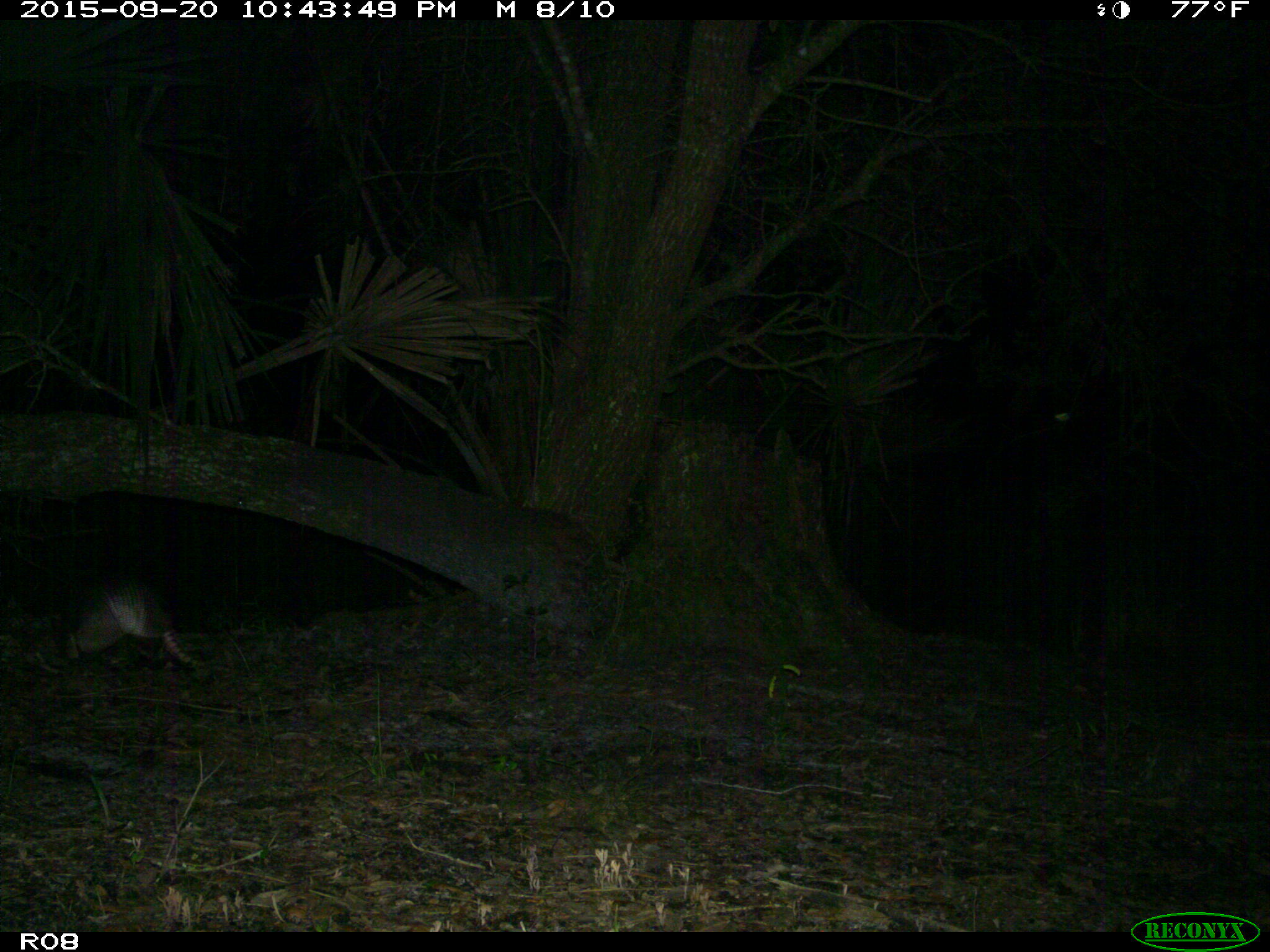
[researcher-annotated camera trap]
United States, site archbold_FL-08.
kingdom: Animalia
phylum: Chordata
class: Mammalia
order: Cingulata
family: Dasypodidae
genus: Dasypus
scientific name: Dasypus novemcinctus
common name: nine-banded armadillo